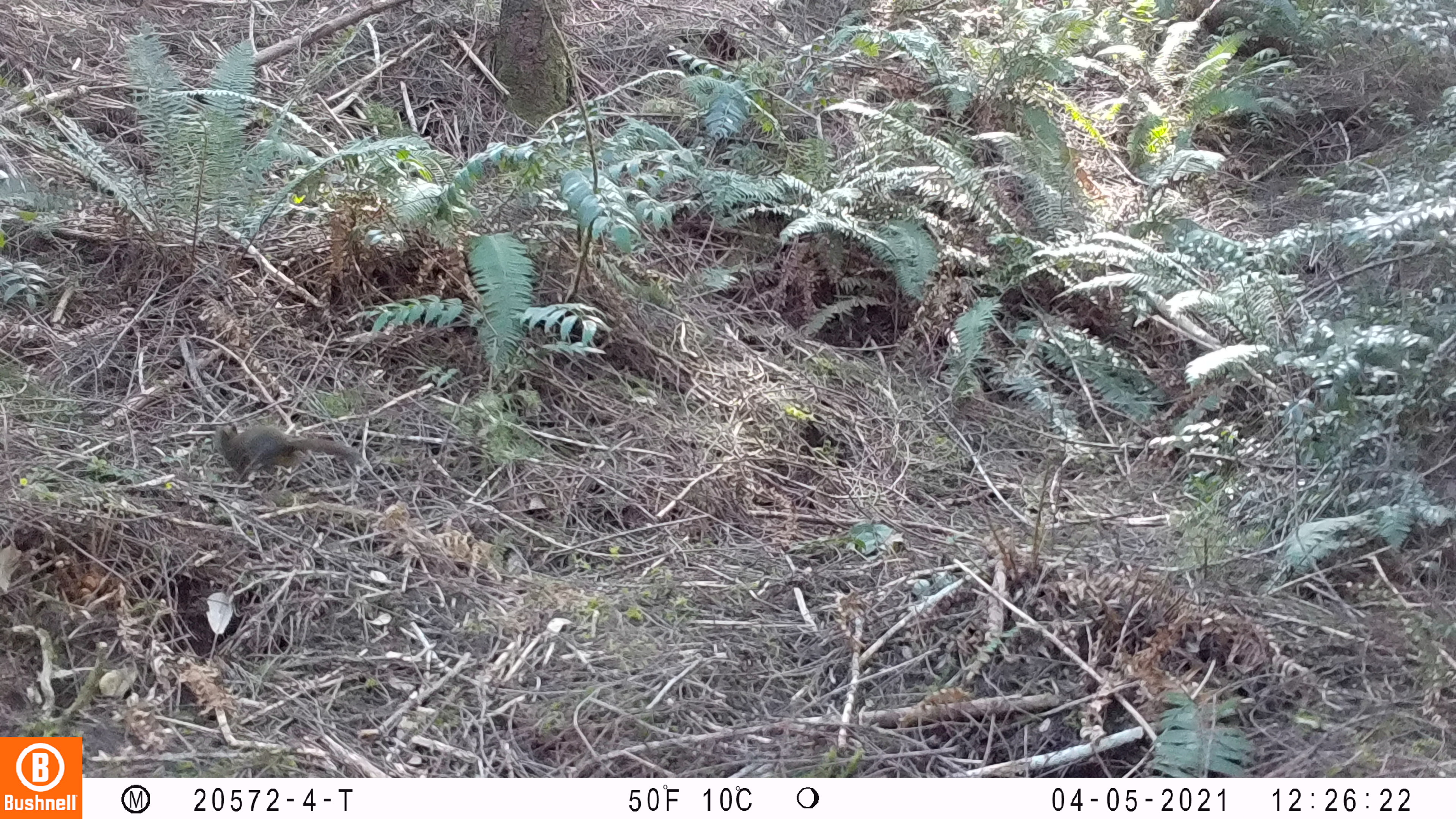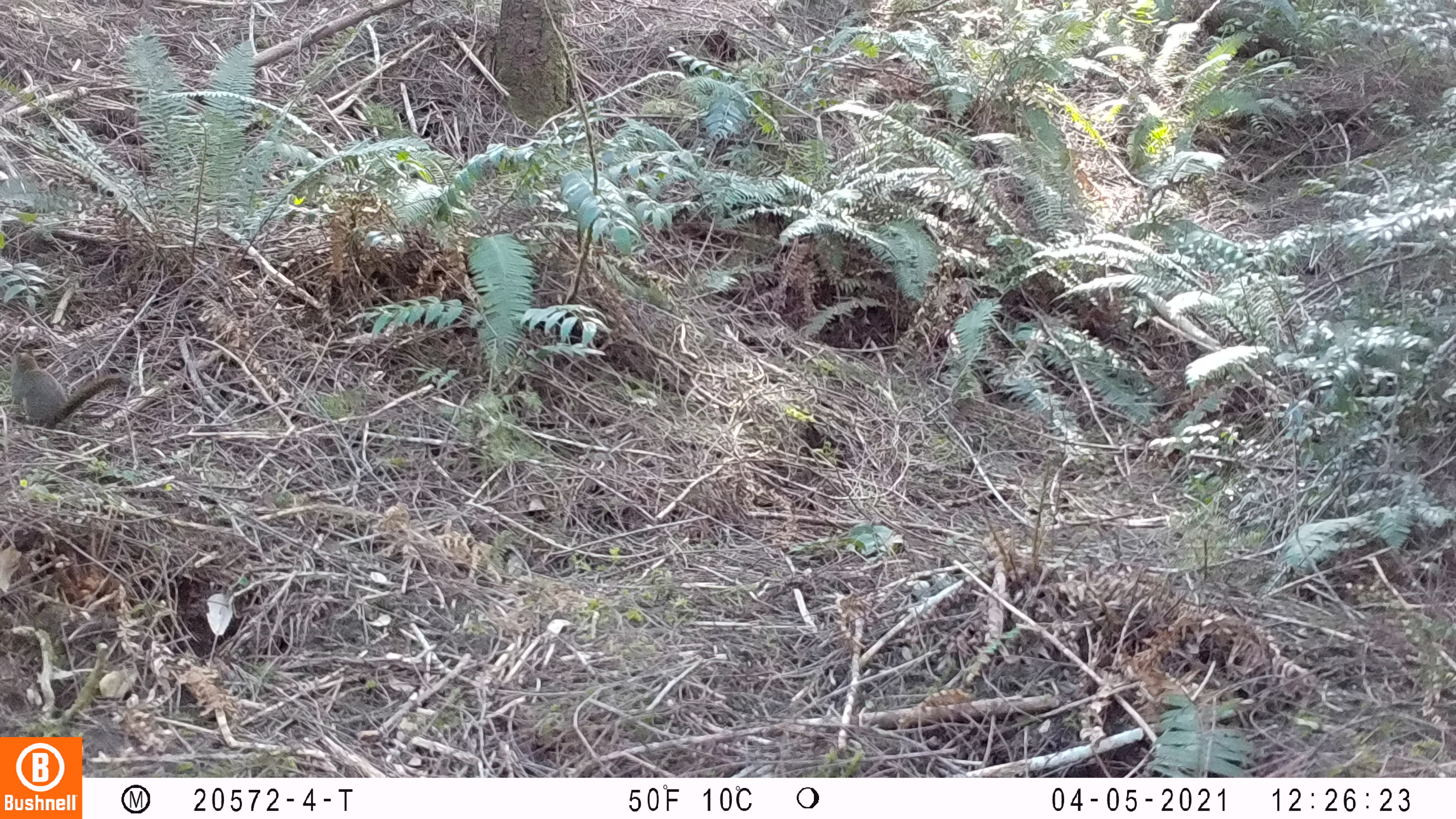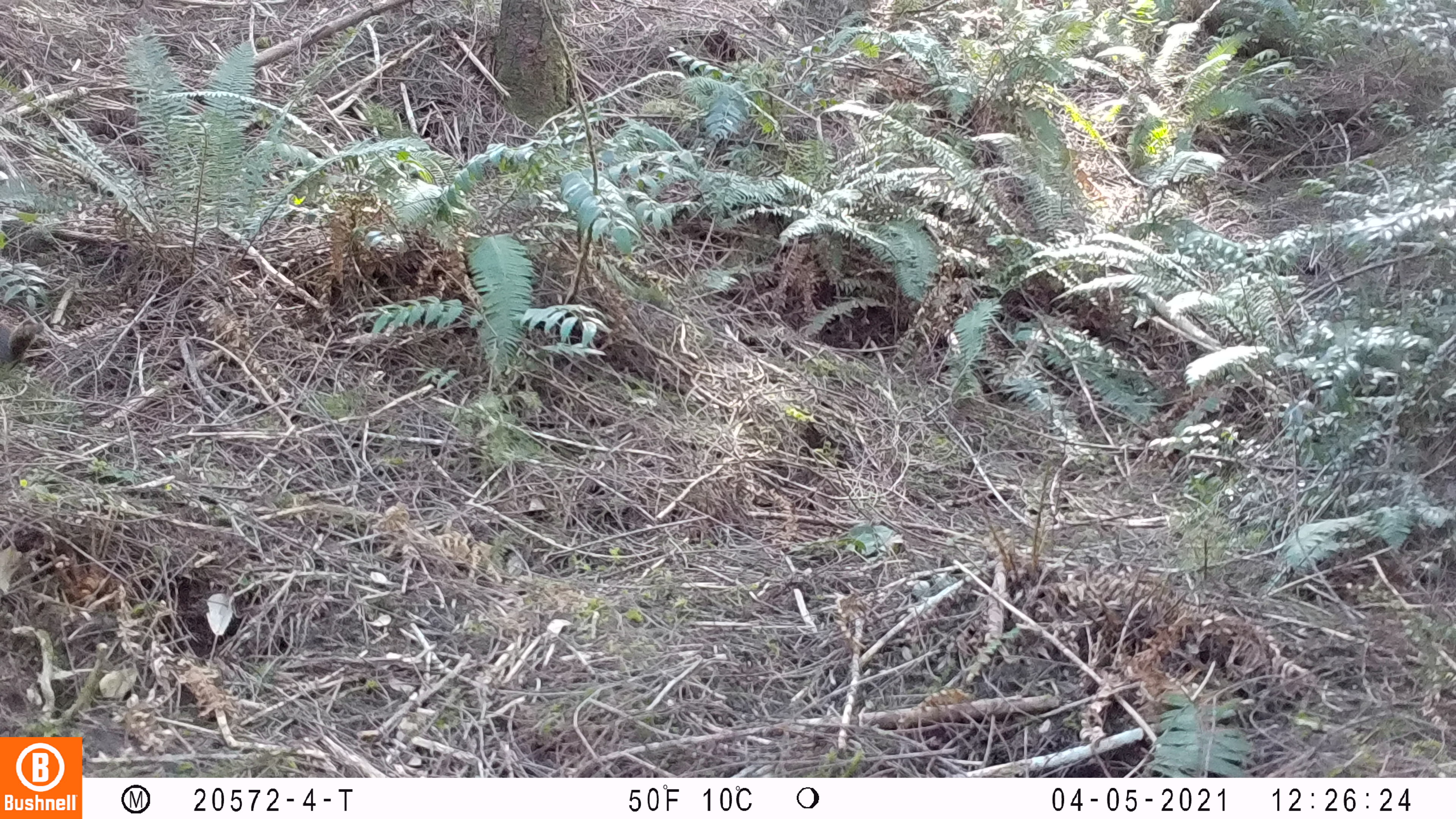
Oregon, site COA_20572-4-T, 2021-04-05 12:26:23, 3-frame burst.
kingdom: Animalia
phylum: Chordata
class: Mammalia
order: Rodentia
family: Sciuridae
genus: Tamiasciurus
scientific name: Tamiasciurus douglasii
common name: douglas squirrel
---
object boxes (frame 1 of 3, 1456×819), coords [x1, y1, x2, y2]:
douglas squirrel: [213, 420, 366, 486]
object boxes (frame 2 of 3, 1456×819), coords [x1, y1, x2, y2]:
douglas squirrel: [5, 342, 137, 432]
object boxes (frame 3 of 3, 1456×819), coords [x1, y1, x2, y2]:
douglas squirrel: [1, 315, 50, 373]